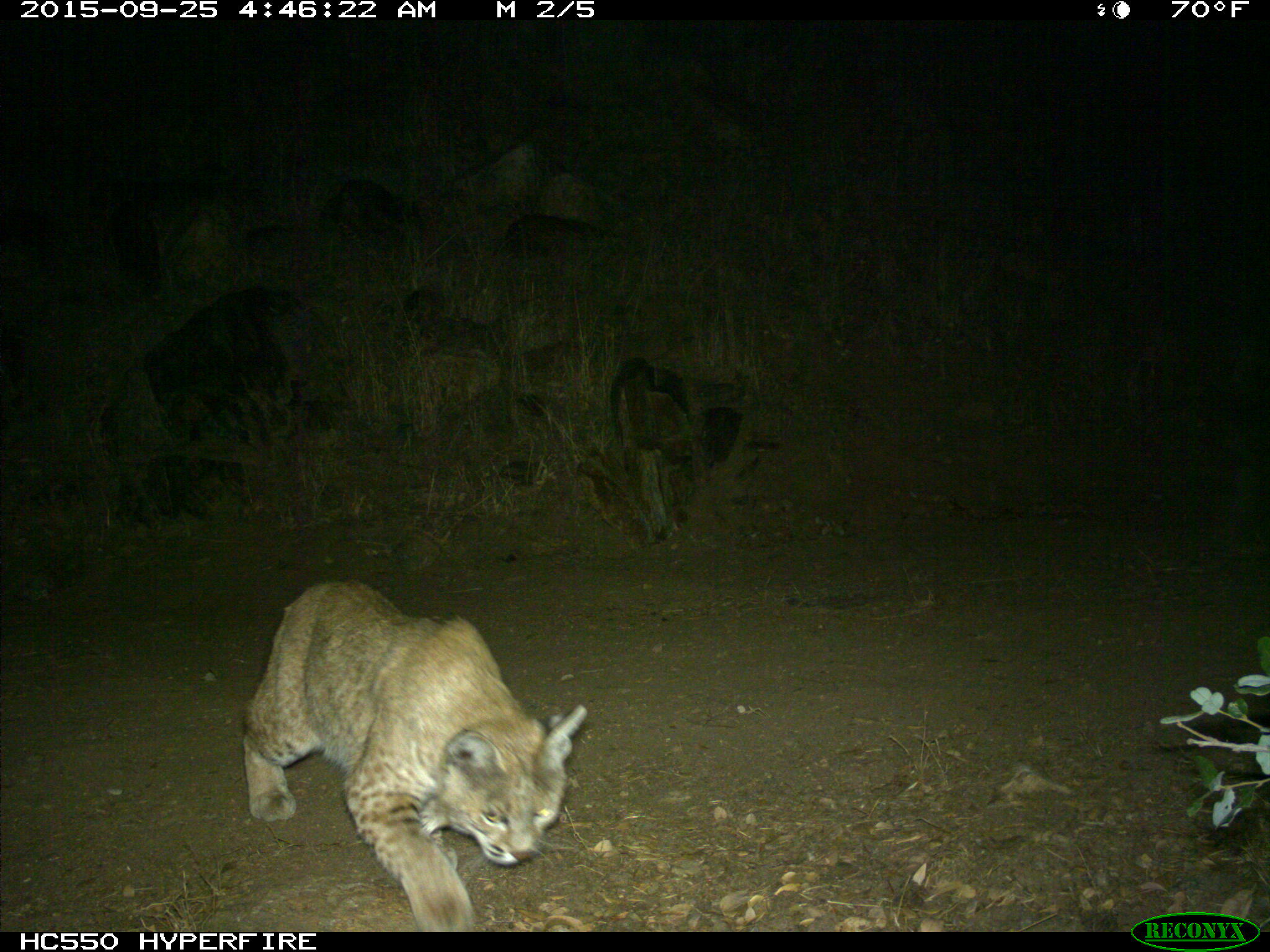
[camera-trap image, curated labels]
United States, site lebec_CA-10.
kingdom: Animalia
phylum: Chordata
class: Mammalia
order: Carnivora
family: Felidae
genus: Lynx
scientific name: Lynx rufus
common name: bobcat